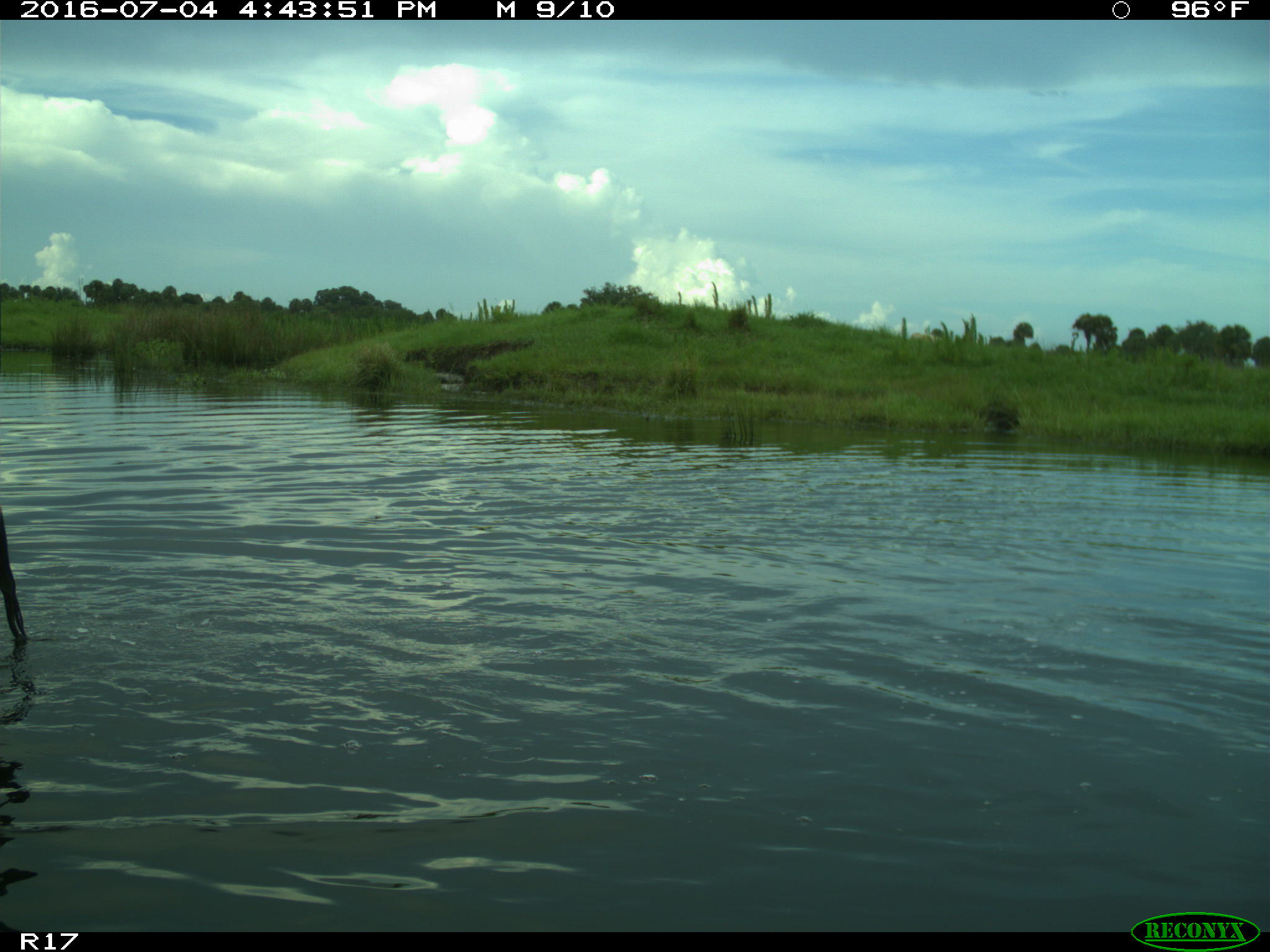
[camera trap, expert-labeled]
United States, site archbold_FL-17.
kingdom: Animalia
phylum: Chordata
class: Mammalia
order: Artiodactyla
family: Bovidae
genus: Bos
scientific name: Bos taurus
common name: domestic cow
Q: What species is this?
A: Bos taurus (domestic cow).